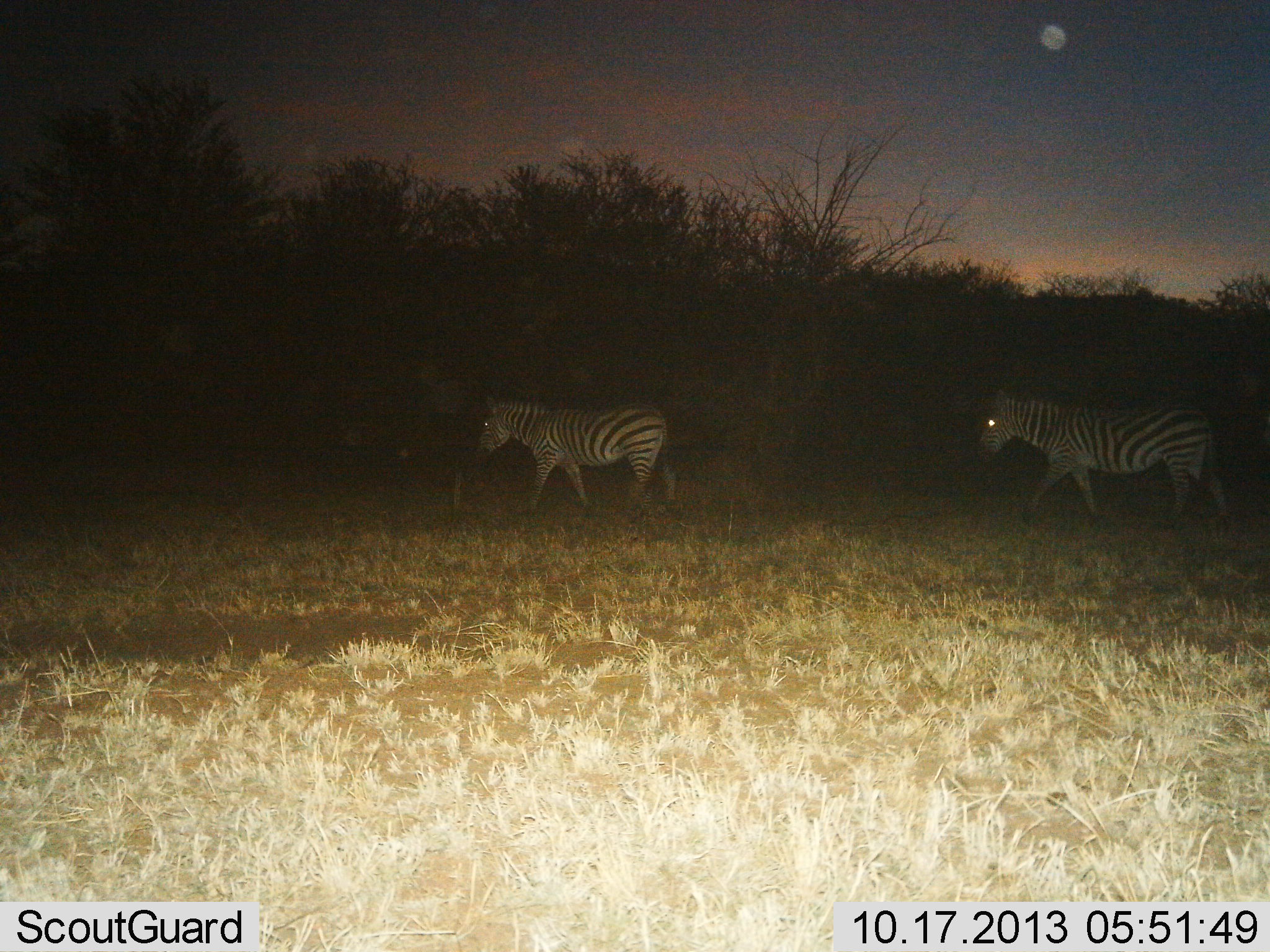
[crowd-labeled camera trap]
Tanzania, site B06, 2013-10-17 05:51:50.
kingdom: Animalia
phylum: Chordata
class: Mammalia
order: Perissodactyla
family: Equidae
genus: Equus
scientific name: Equus quagga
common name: plains zebra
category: zebra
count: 2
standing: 3%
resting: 0%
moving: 100%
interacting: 0%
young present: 0%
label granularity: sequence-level